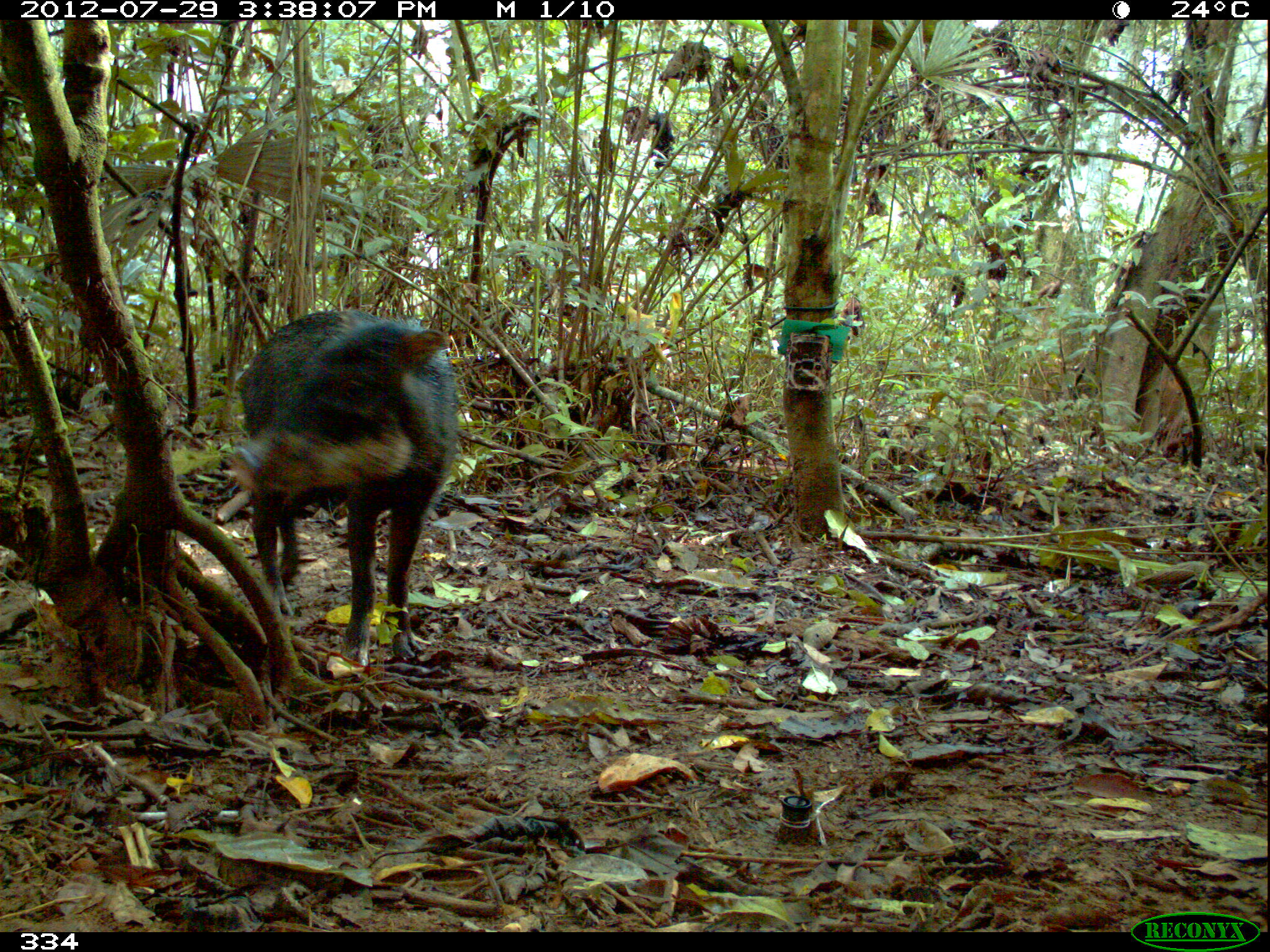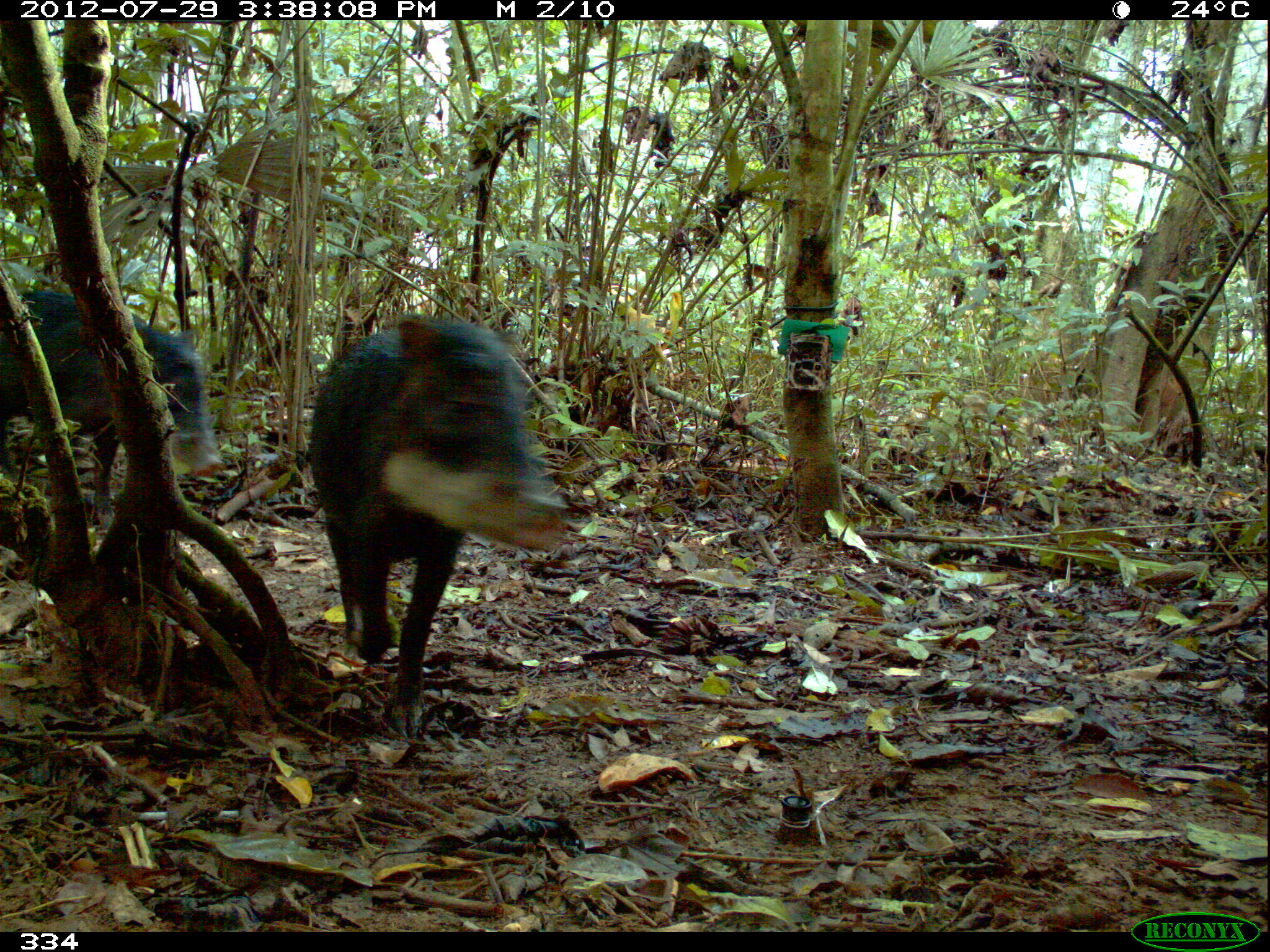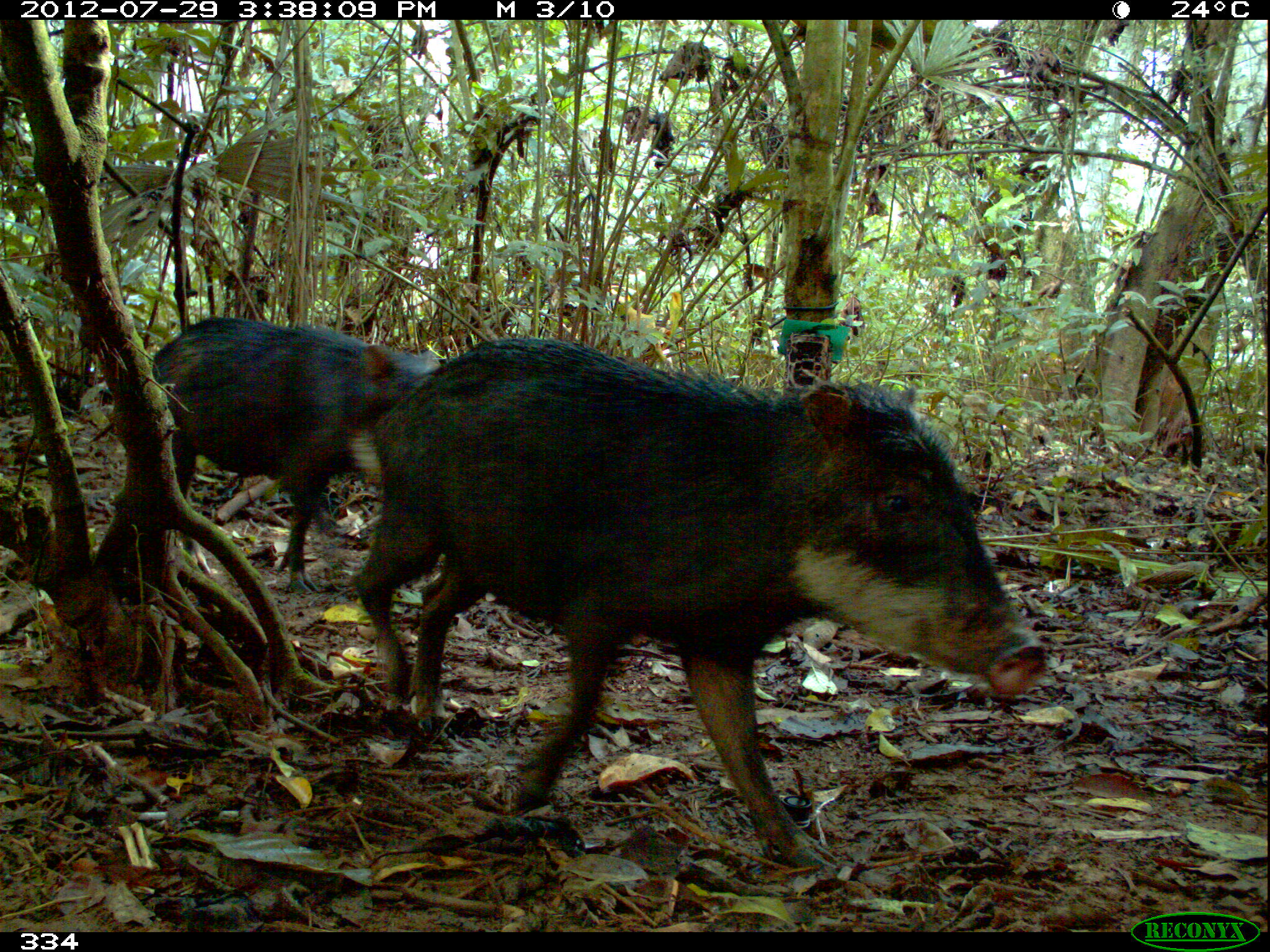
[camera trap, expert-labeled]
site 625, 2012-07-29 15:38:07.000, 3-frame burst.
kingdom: Animalia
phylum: Chordata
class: Mammalia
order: Artiodactyla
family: Tayassuidae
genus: Tayassu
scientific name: Tayassu pecari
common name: white-lipped peccary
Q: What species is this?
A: Tayassu pecari (white-lipped peccary).